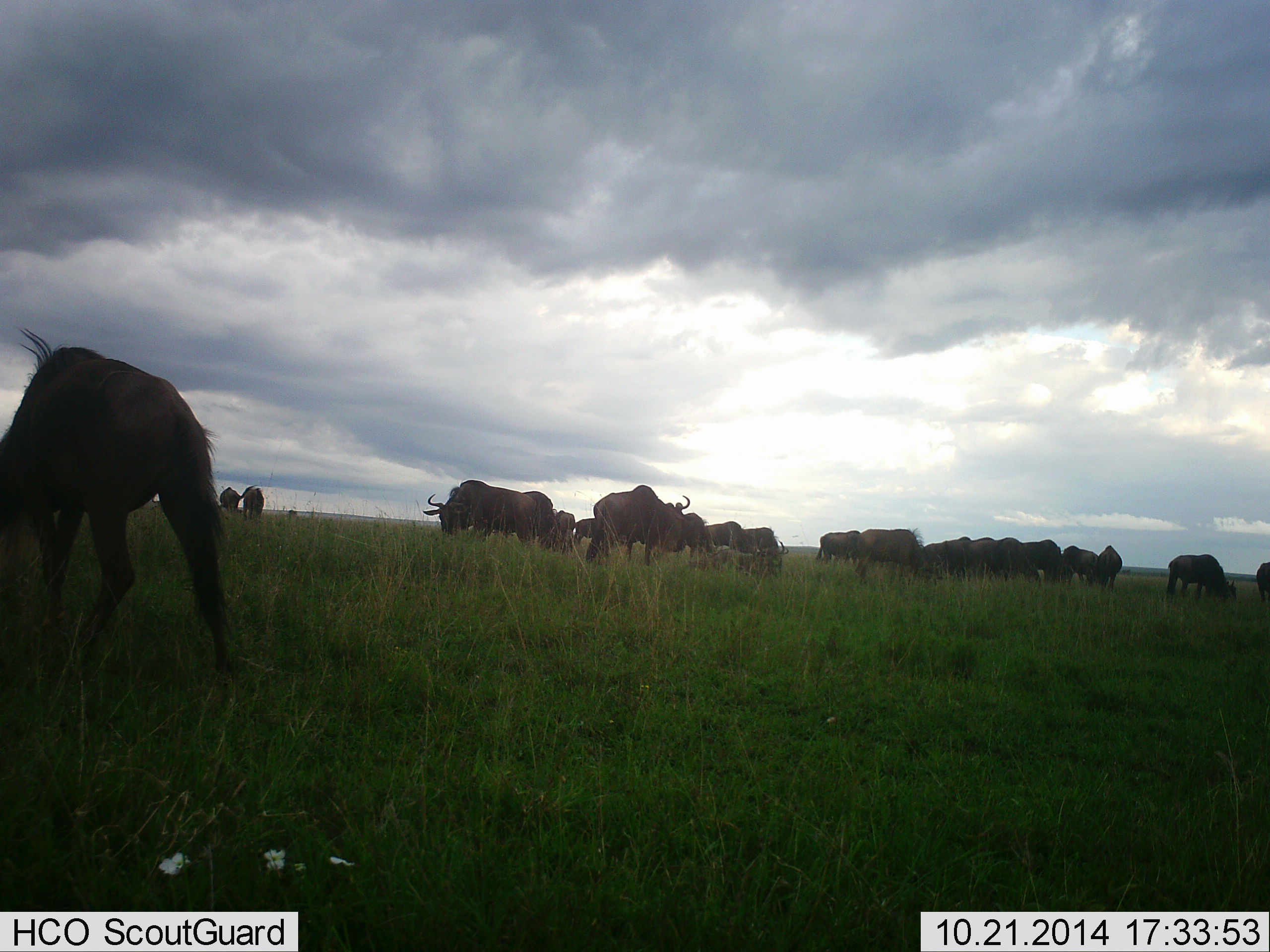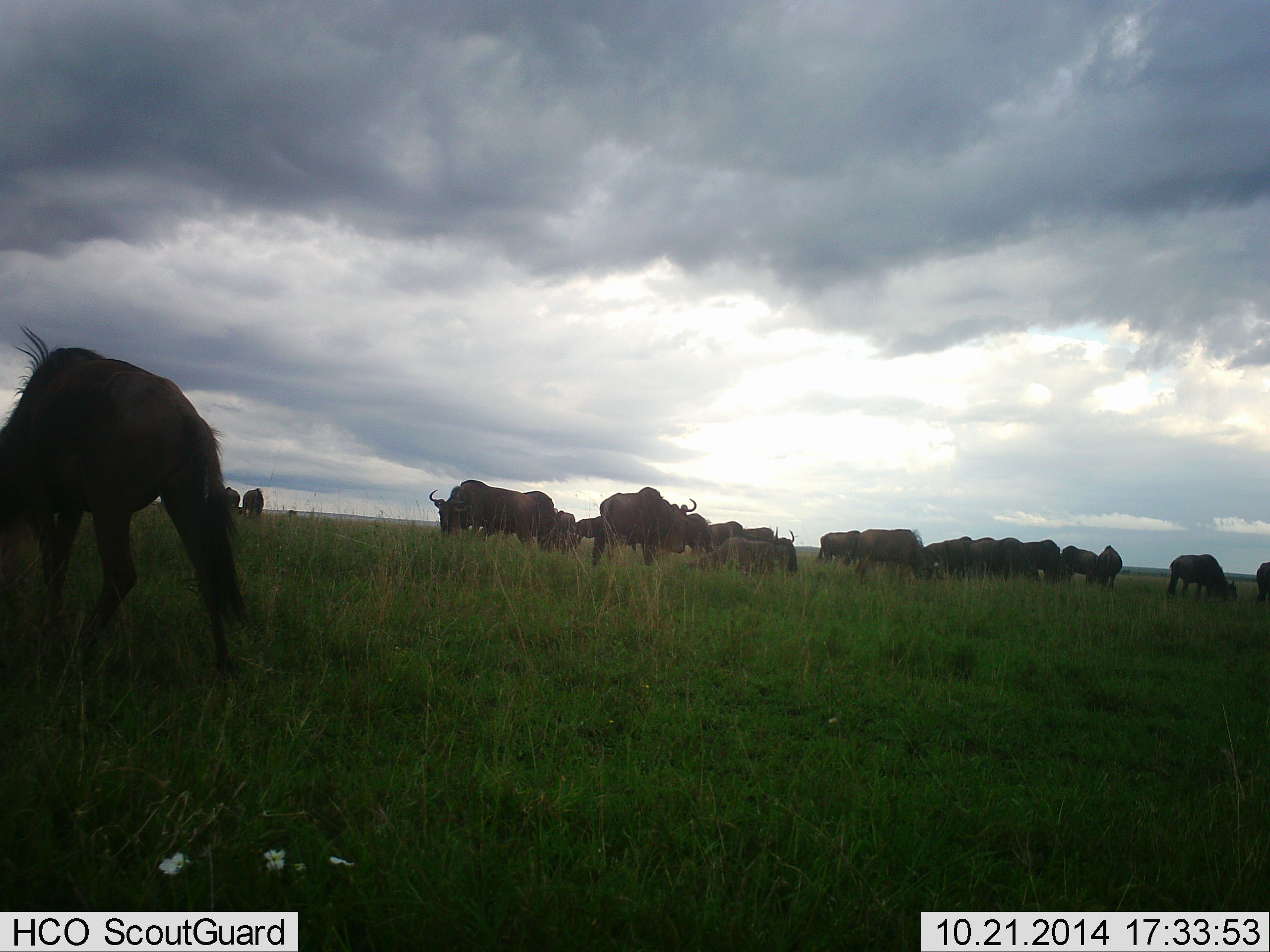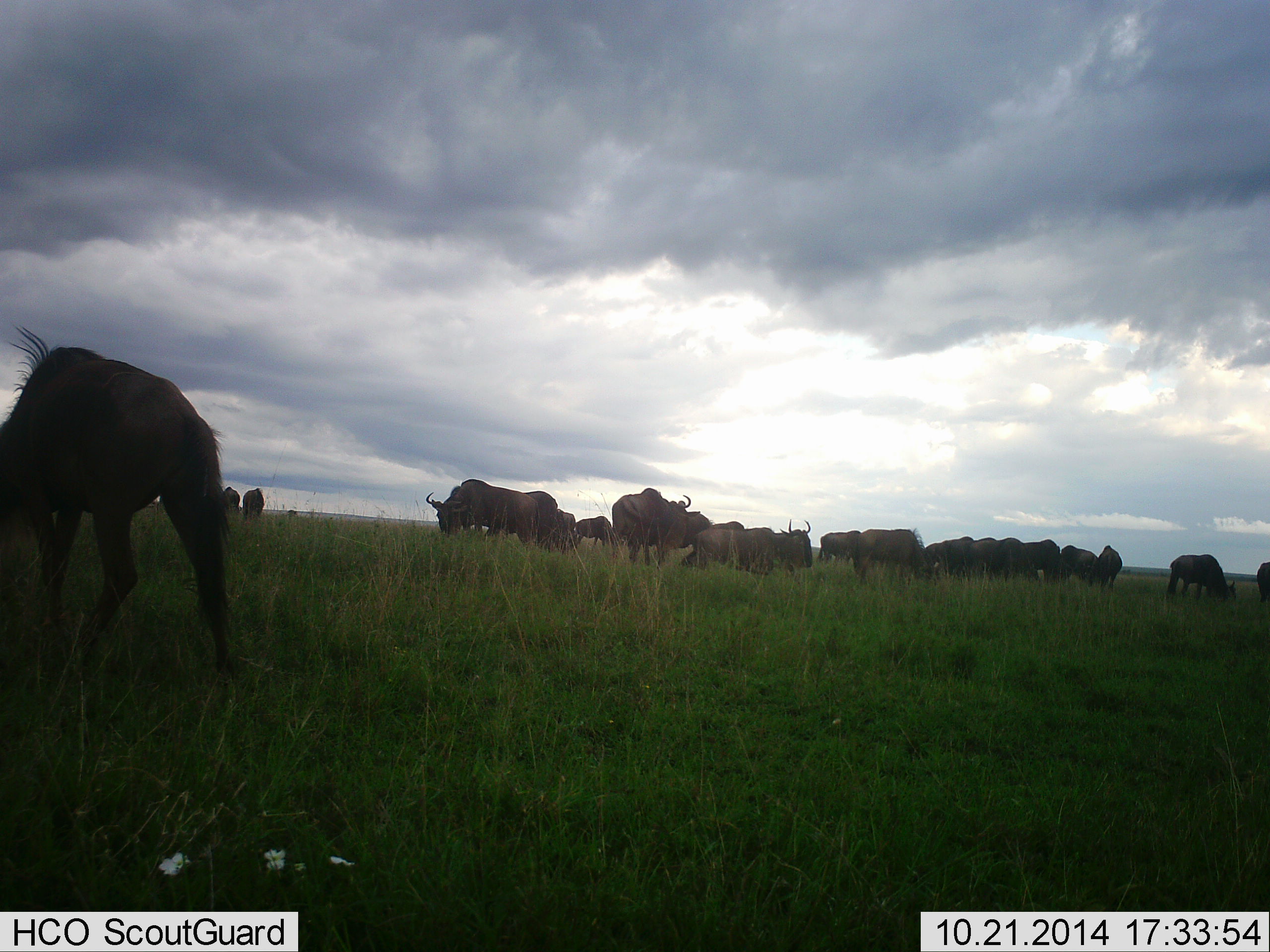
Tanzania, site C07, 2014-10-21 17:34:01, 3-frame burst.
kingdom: Animalia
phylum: Chordata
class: Mammalia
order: Artiodactyla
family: Bovidae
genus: Connochaetes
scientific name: Connochaetes taurinus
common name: blue wildebeest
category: wildebeest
Wildebeest (blue wildebeest) (Connochaetes taurinus), count 11-50. Behavior (volunteer vote fractions): standing 50%, resting 40%, moving 10%, interacting 10%. Young present (vote fraction): 0%. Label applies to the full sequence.